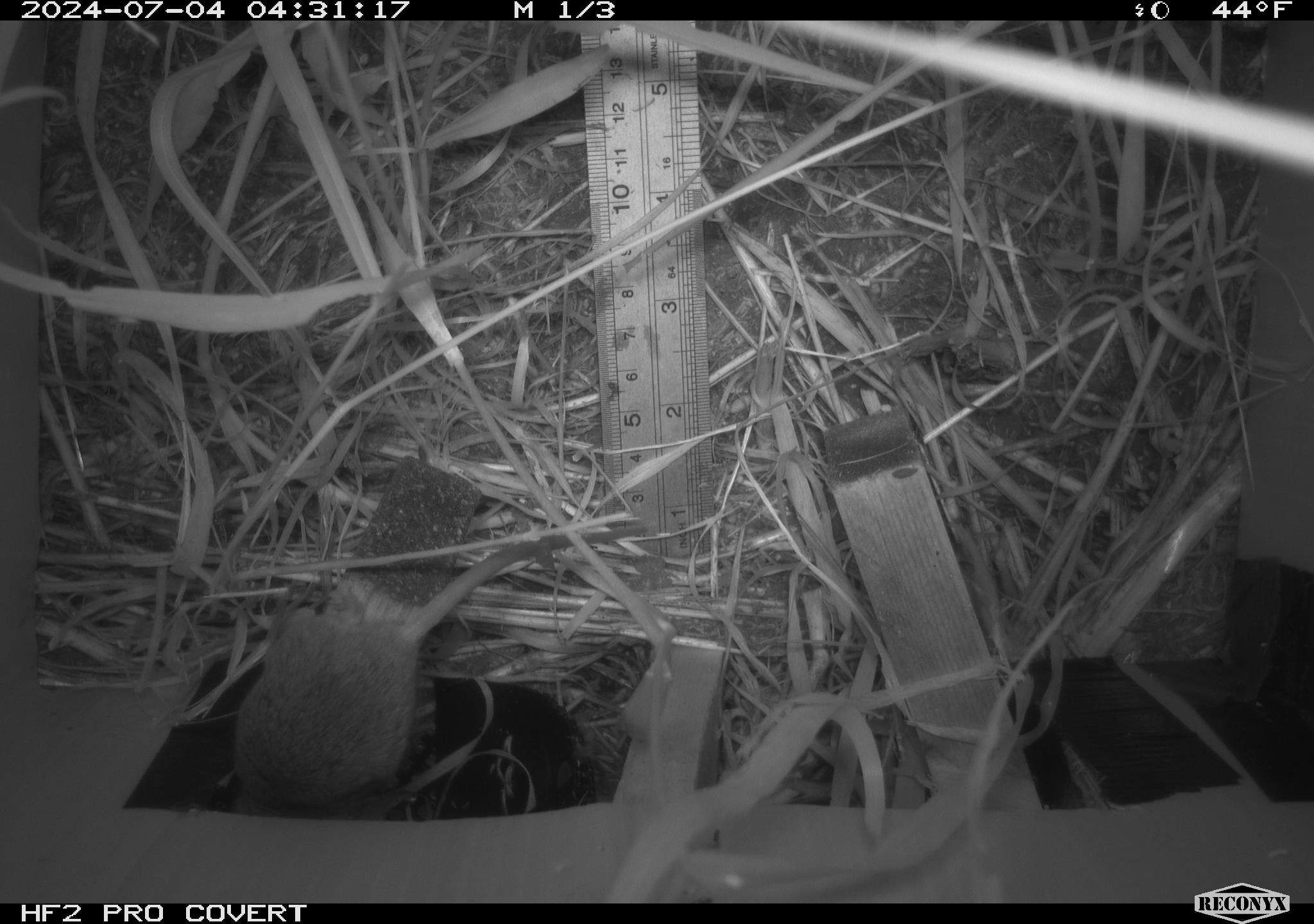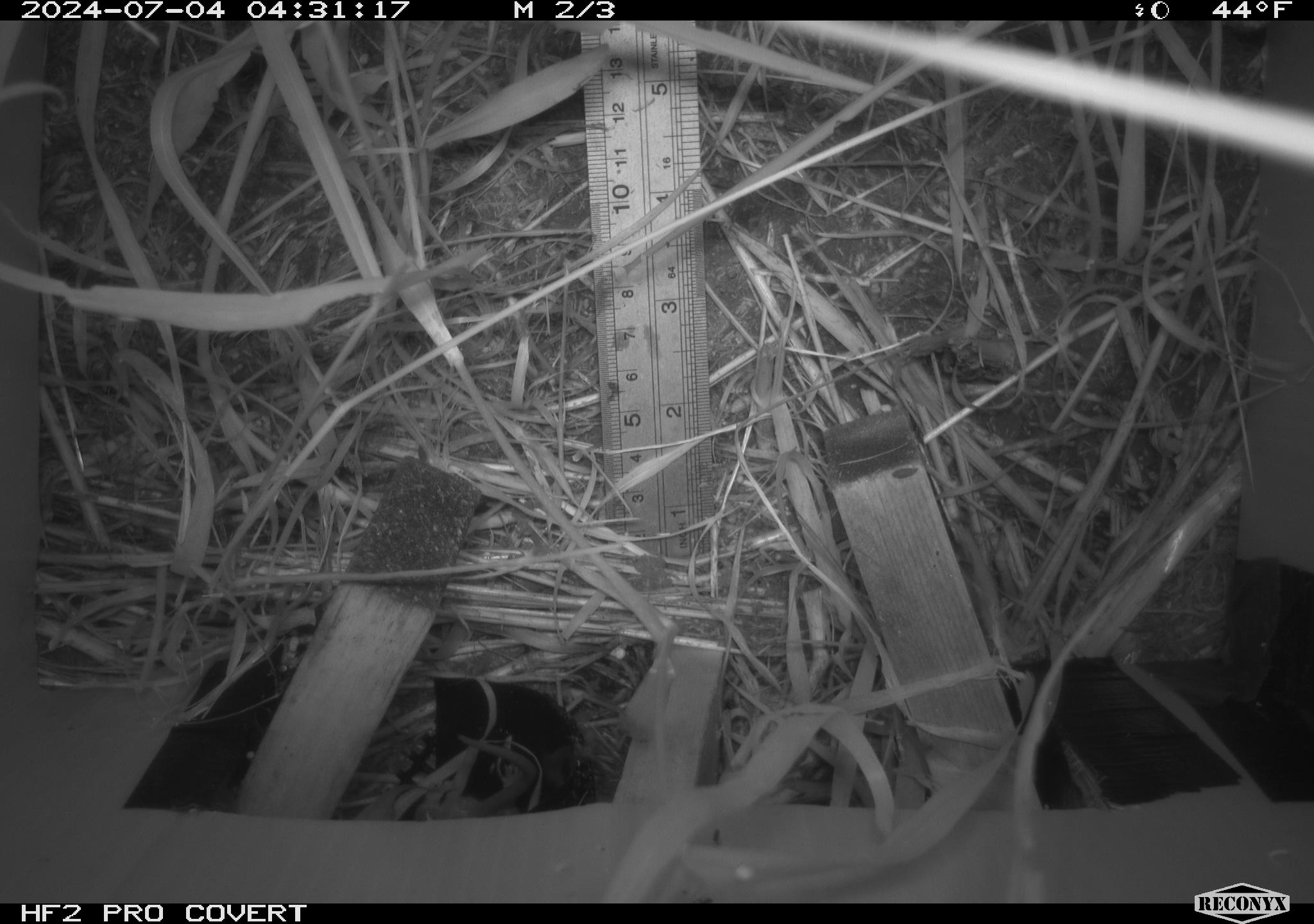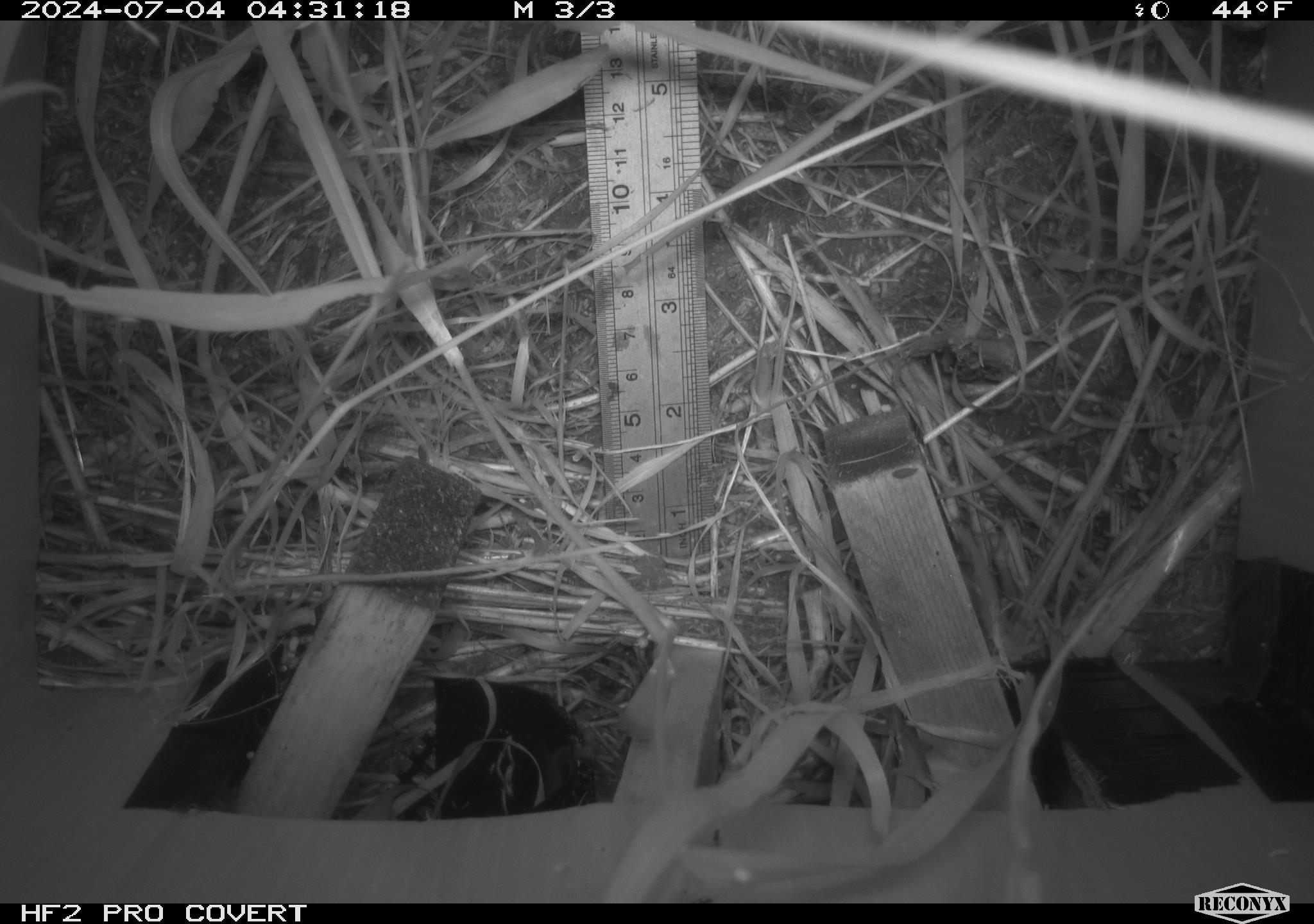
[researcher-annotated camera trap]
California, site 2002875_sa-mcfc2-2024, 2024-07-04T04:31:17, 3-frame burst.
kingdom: Animalia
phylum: Chordata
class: Mammalia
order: Rodentia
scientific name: Rodentia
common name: rodent